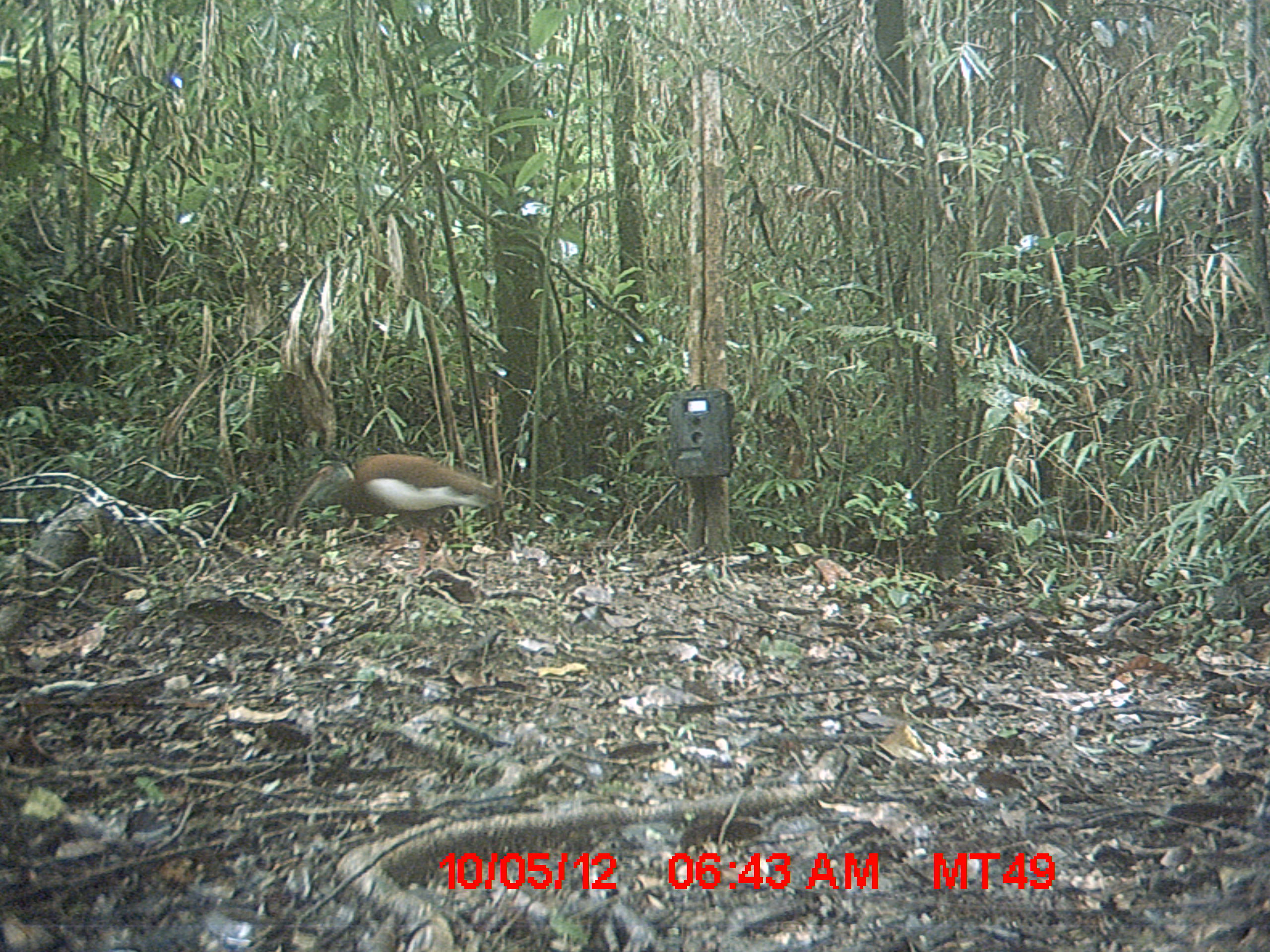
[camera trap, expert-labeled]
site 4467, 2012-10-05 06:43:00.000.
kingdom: Animalia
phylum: Chordata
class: Aves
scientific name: Aves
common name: bird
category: unknown bird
Unknown bird (bird) (Aves), count 1.